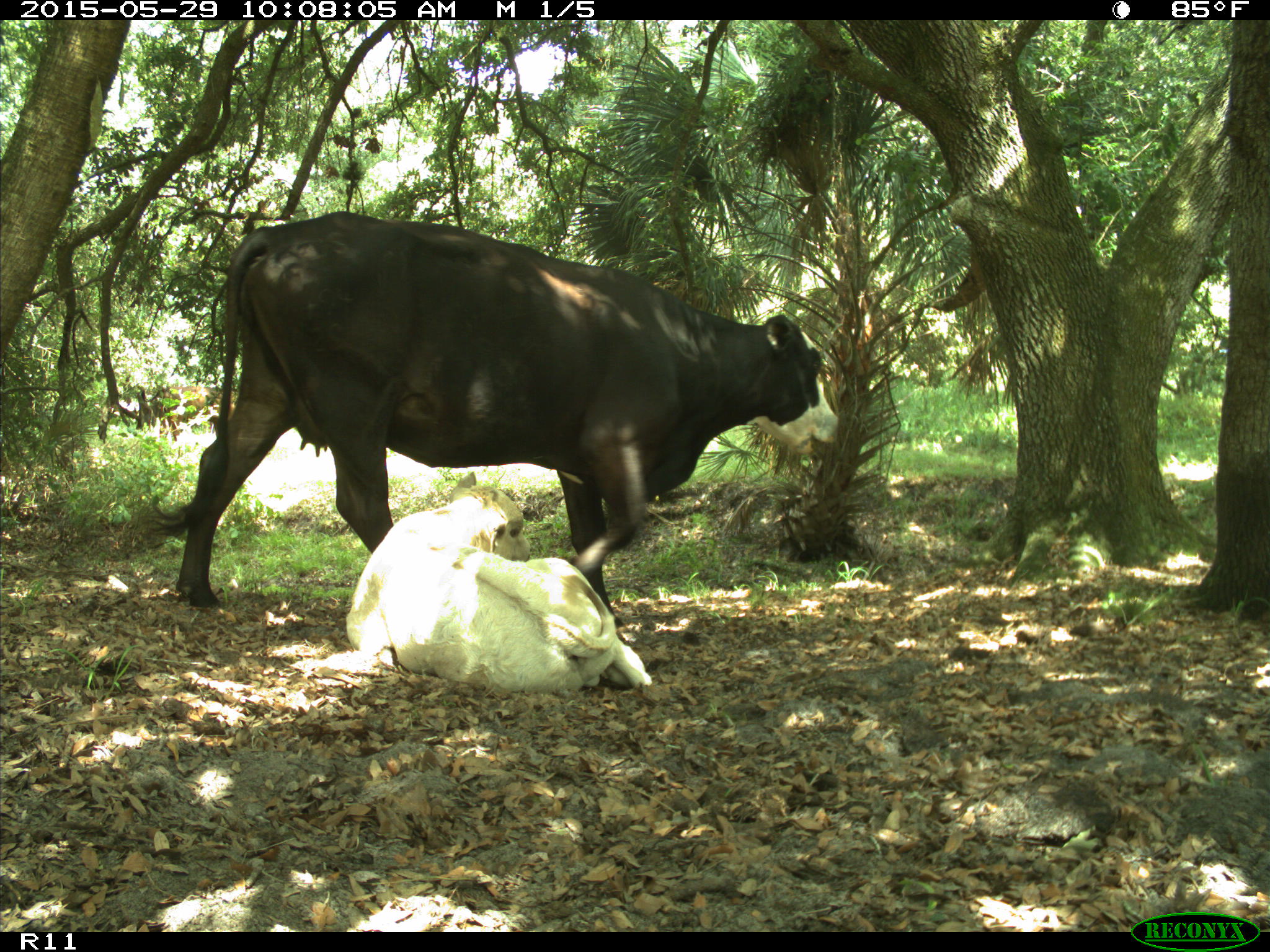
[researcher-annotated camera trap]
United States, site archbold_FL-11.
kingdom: Animalia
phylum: Chordata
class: Mammalia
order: Artiodactyla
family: Bovidae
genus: Bos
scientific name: Bos taurus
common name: domestic cow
Bos taurus (domestic cow).